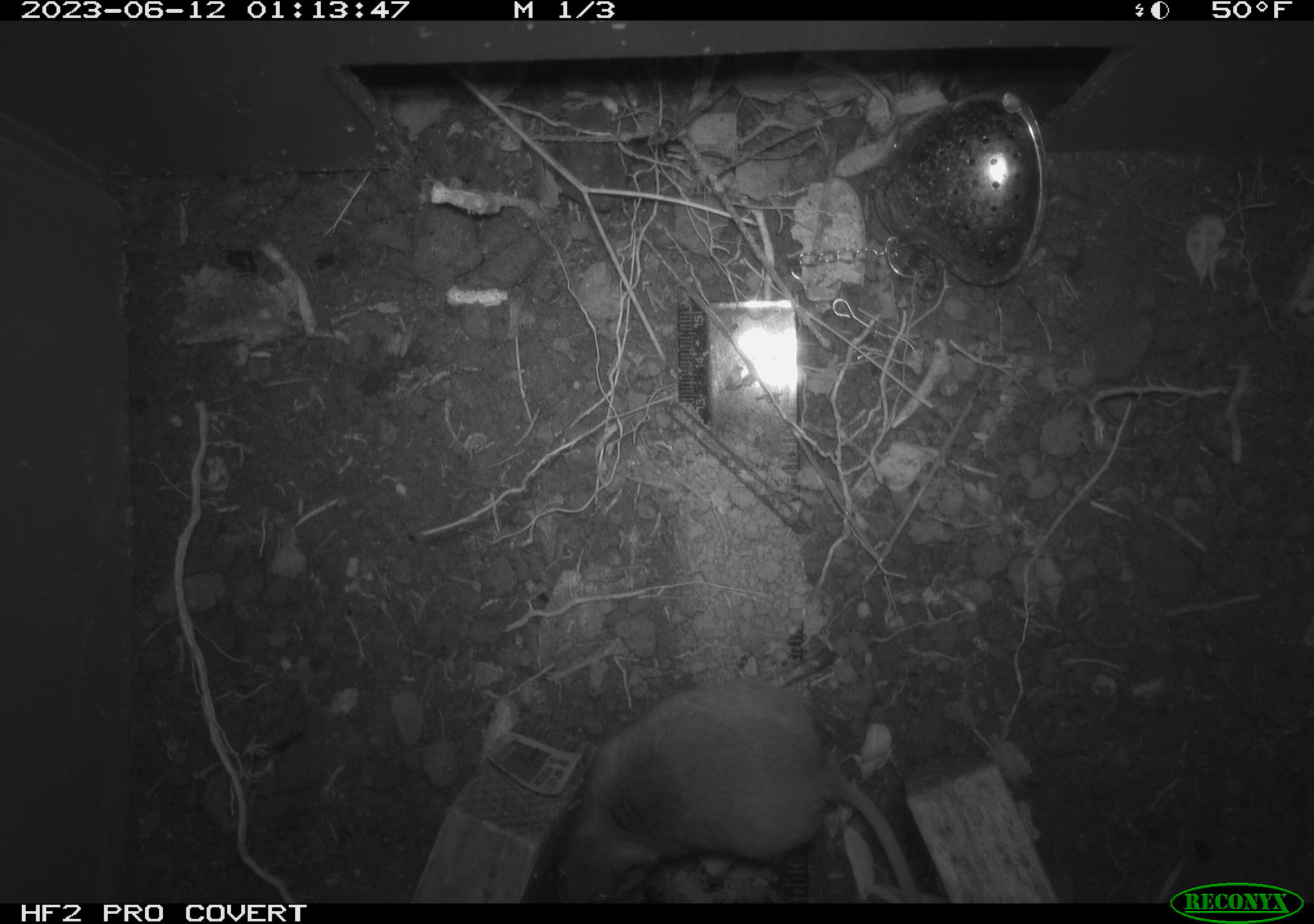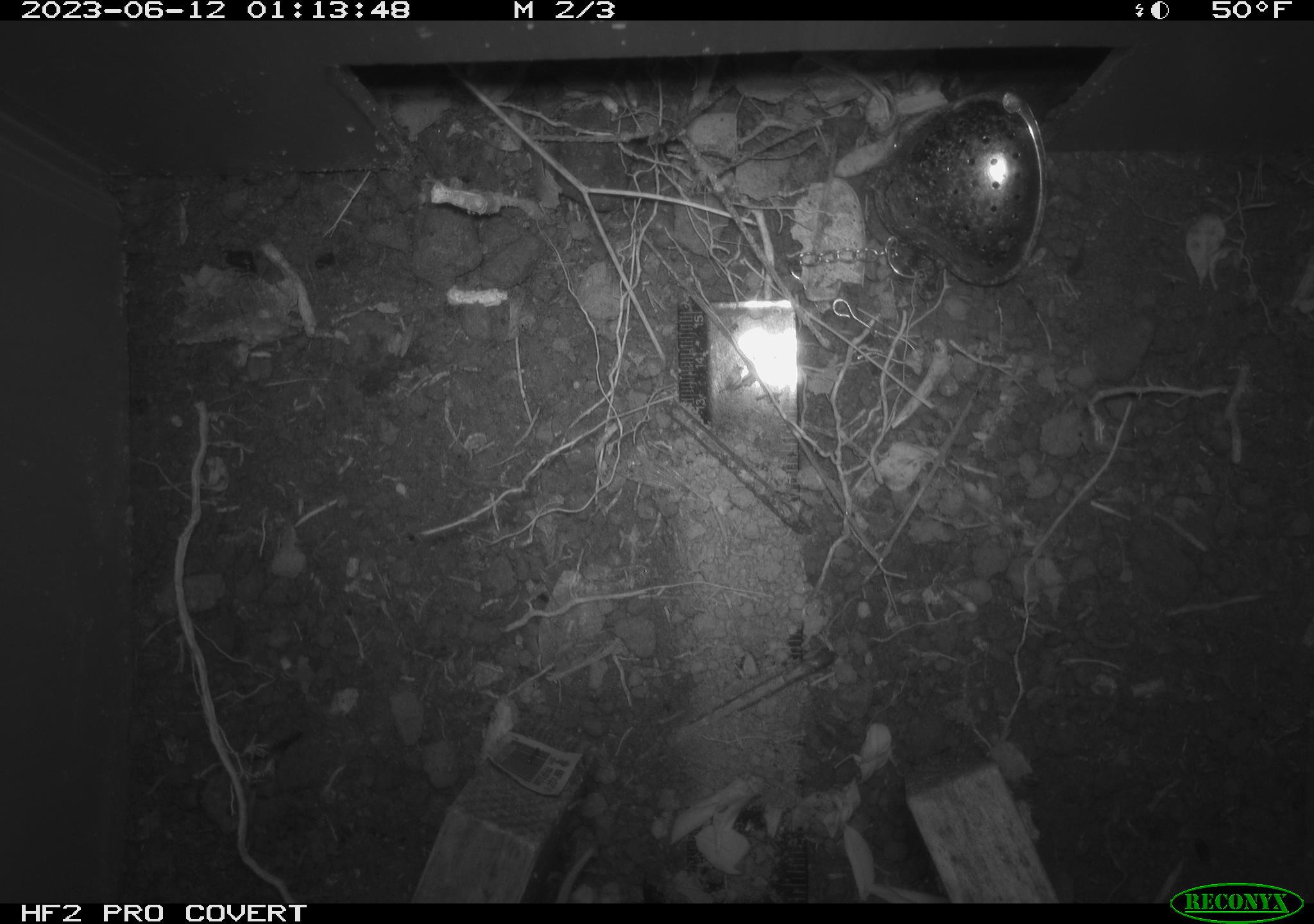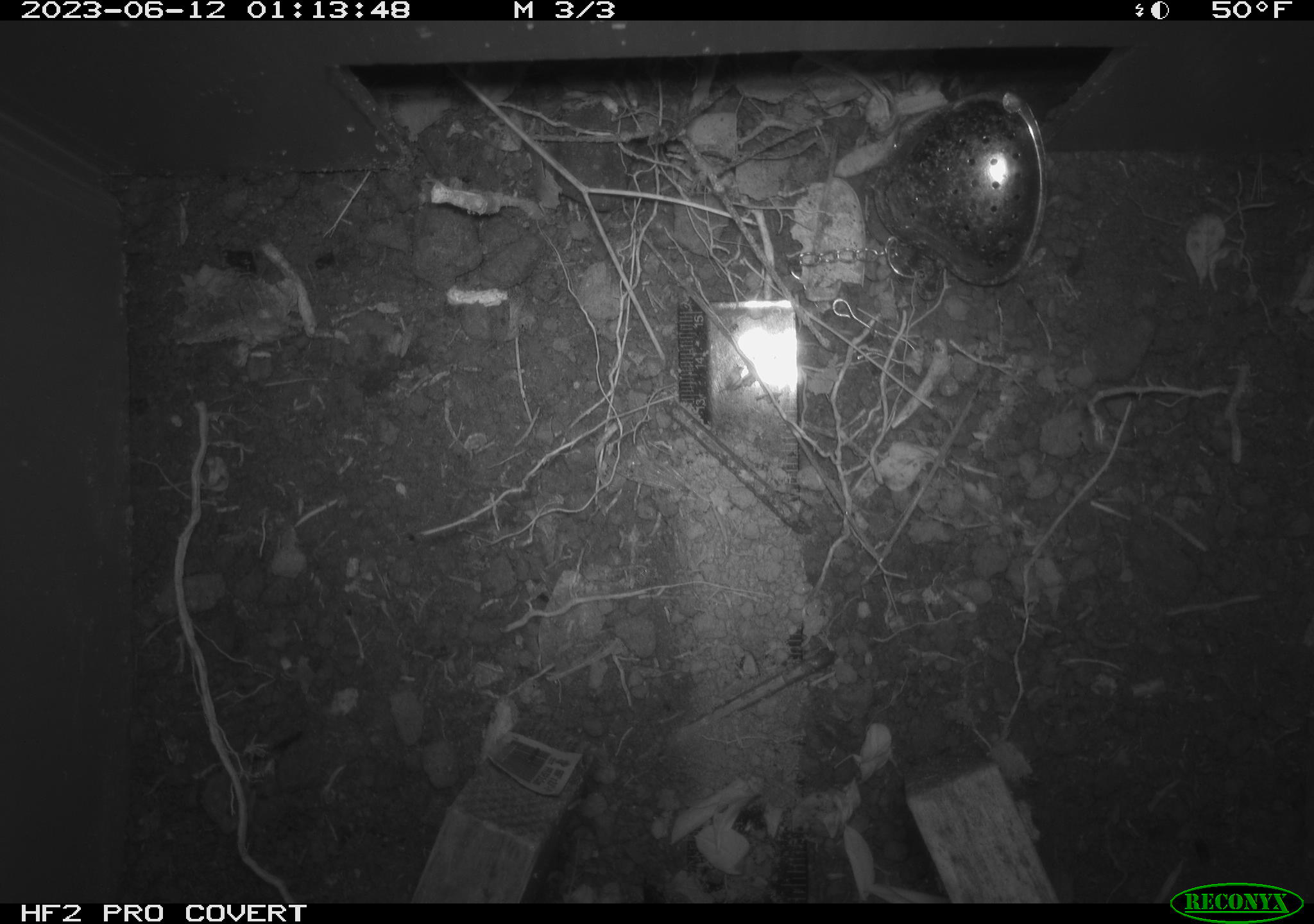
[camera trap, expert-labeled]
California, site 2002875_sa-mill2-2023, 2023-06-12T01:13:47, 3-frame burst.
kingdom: Animalia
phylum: Chordata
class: Mammalia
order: Rodentia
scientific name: Rodentia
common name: mouse species